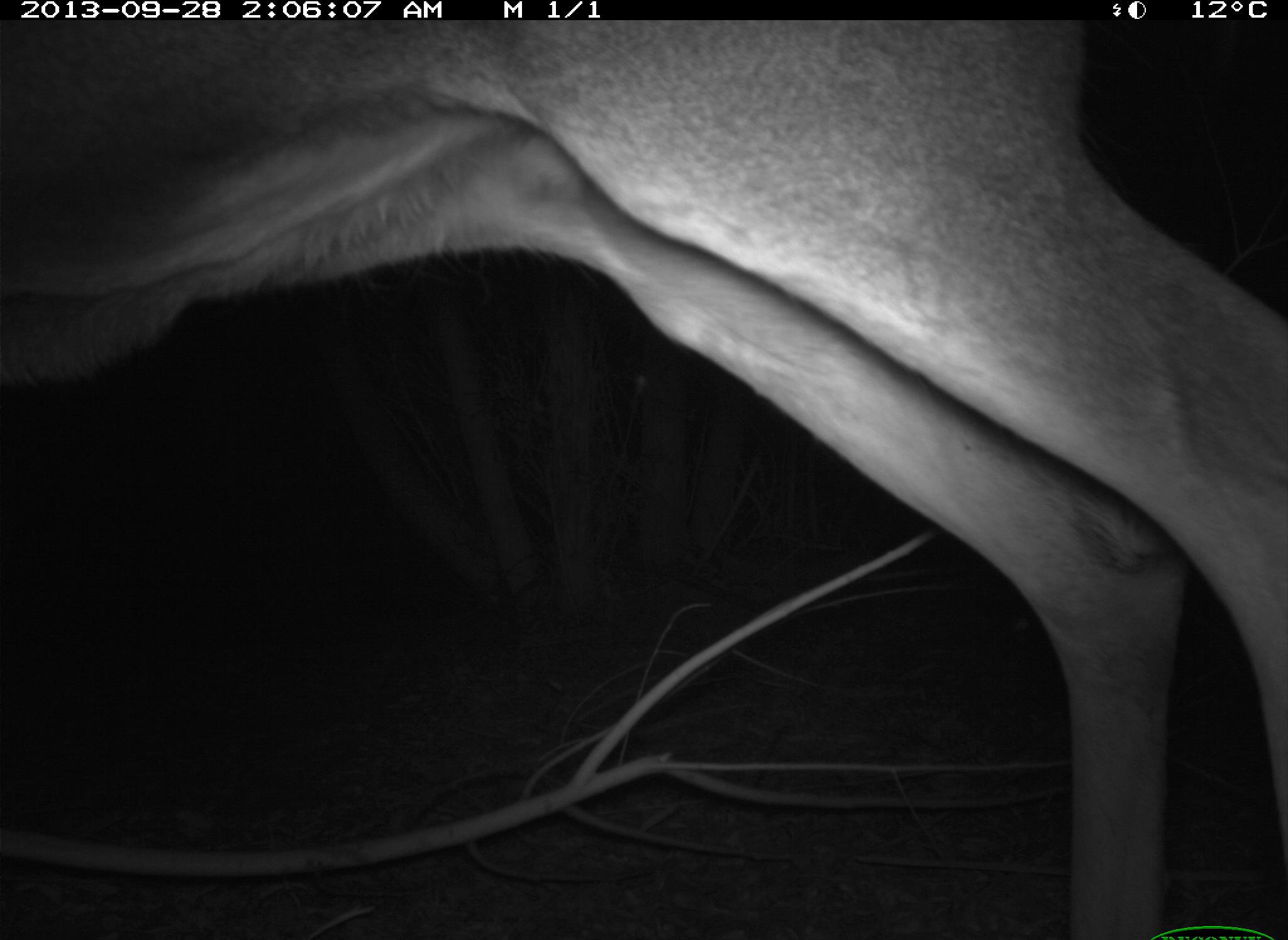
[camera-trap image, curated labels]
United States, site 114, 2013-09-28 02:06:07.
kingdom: Animalia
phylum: Chordata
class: Mammalia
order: Artiodactyla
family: Cervidae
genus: Odocoileus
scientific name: Odocoileus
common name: deer